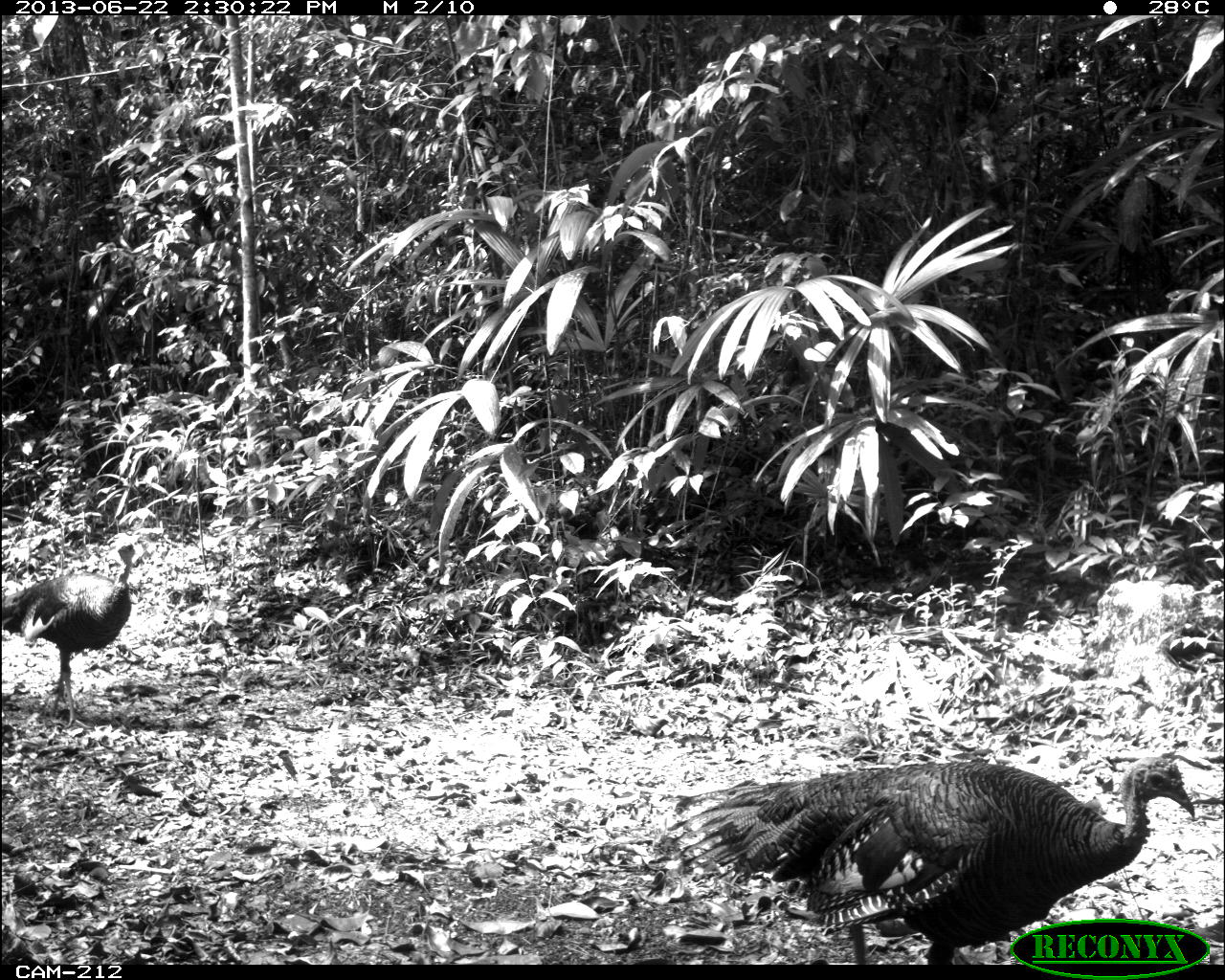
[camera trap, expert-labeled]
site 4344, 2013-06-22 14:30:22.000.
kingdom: Animalia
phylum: Chordata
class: Aves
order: Galliformes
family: Phasianidae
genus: Meleagris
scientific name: Meleagris ocellata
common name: ocellated turkey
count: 2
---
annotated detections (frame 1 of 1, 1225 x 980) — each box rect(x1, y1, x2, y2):
meleagris ocellata: rect(667, 755, 1195, 963); rect(1, 543, 137, 729)